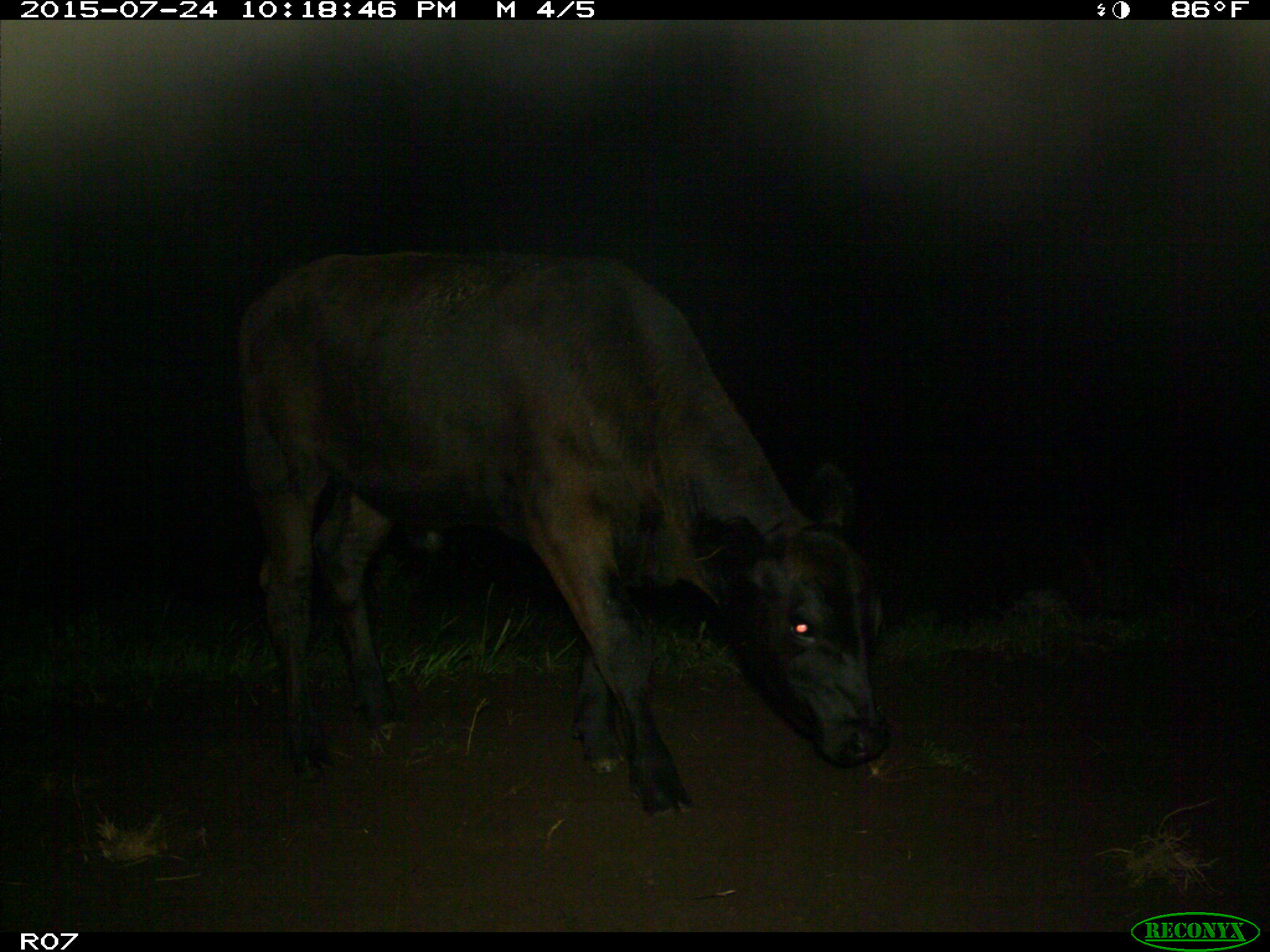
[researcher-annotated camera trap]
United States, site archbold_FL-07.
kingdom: Animalia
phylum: Chordata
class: Mammalia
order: Artiodactyla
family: Bovidae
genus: Bos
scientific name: Bos taurus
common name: domestic cow